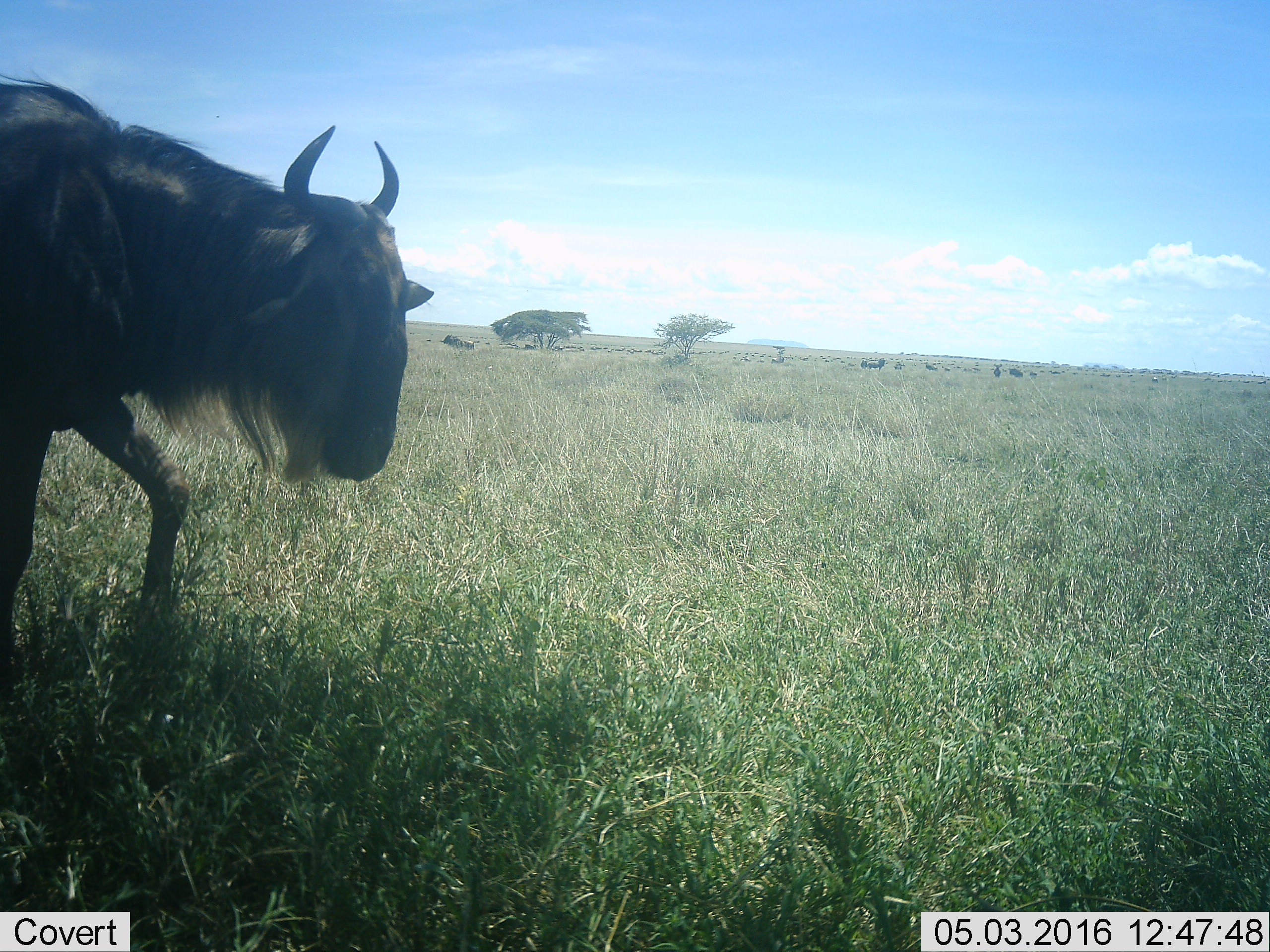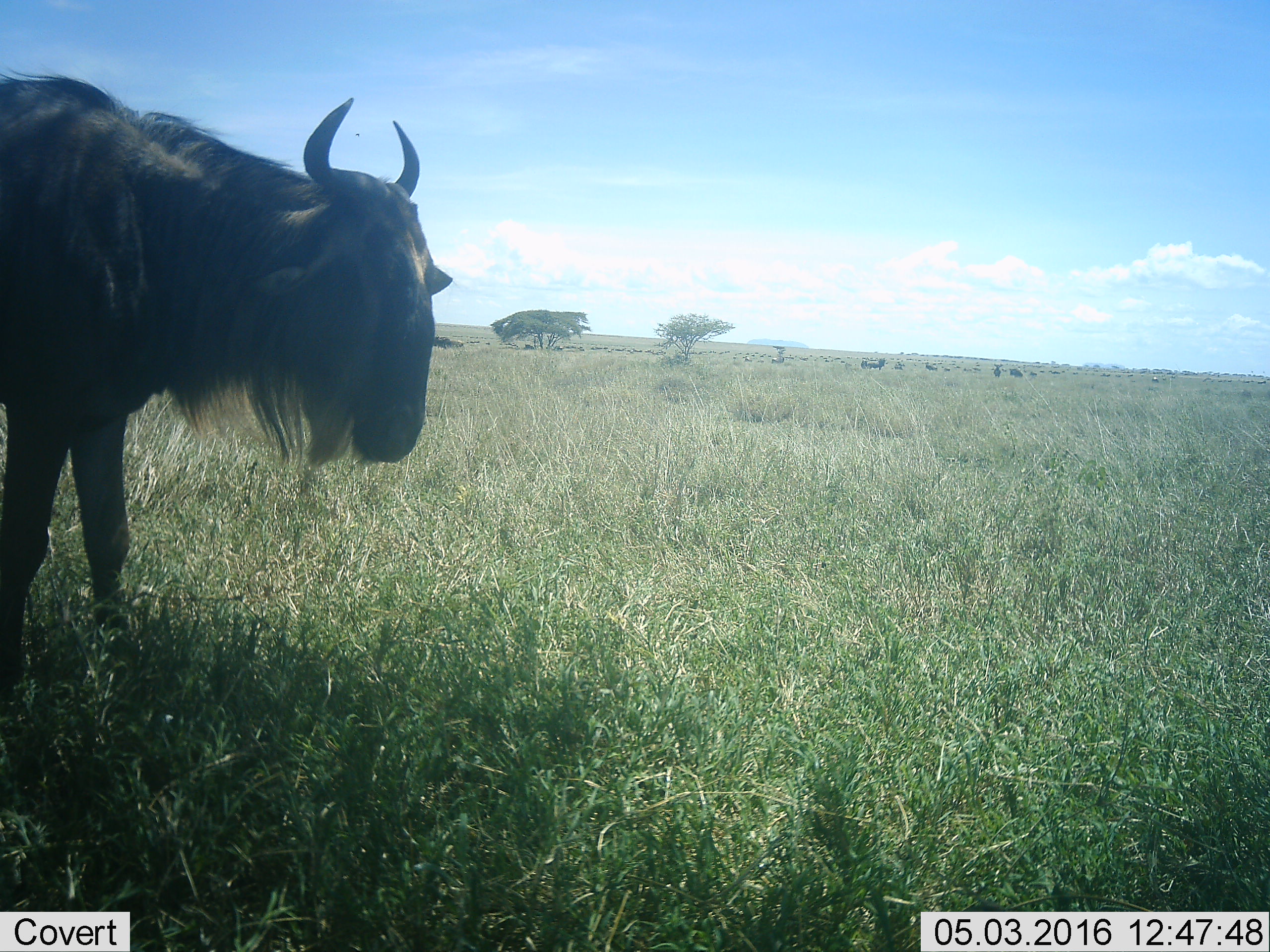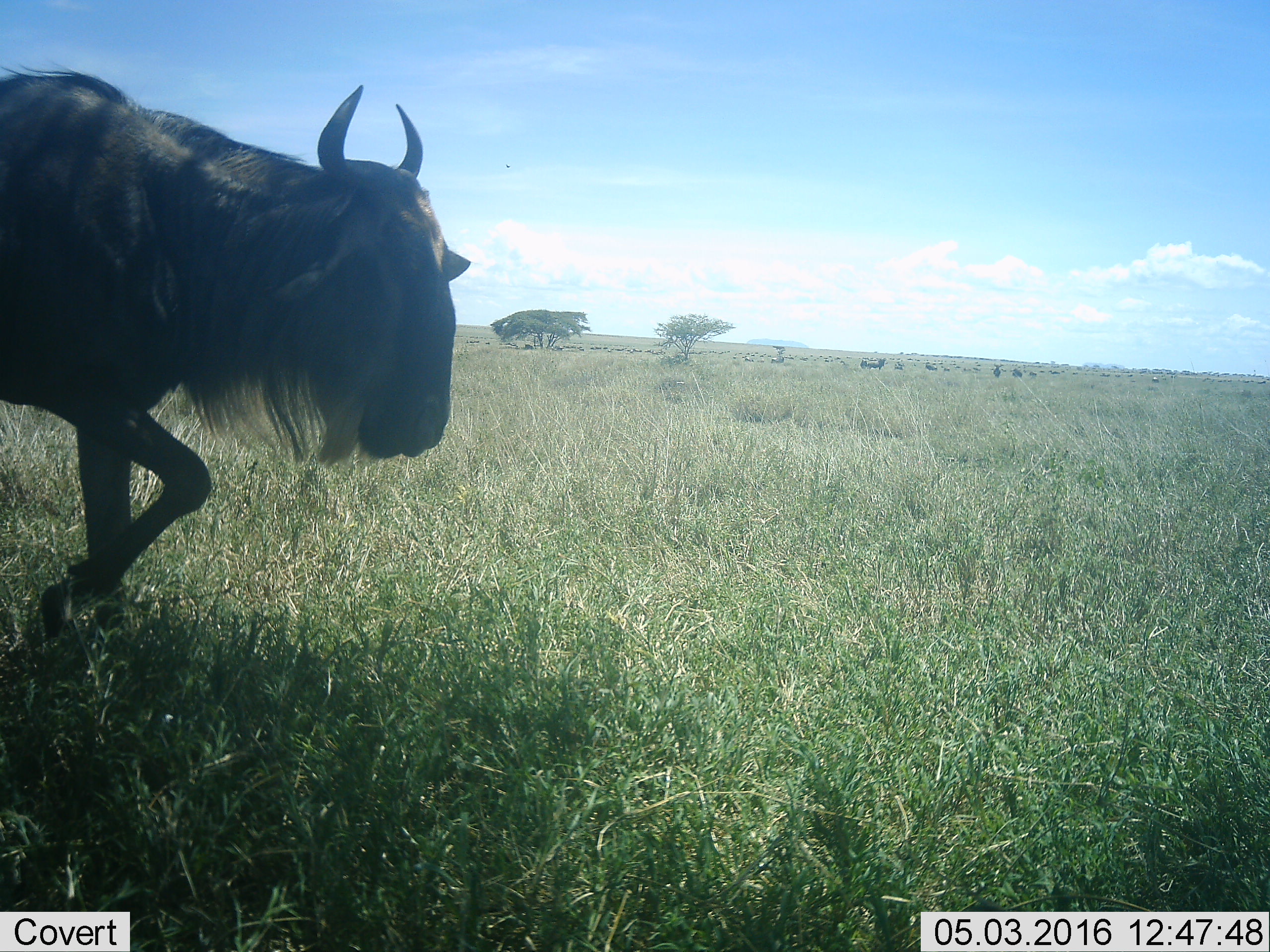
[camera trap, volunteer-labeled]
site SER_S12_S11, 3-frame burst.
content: unidentified animal